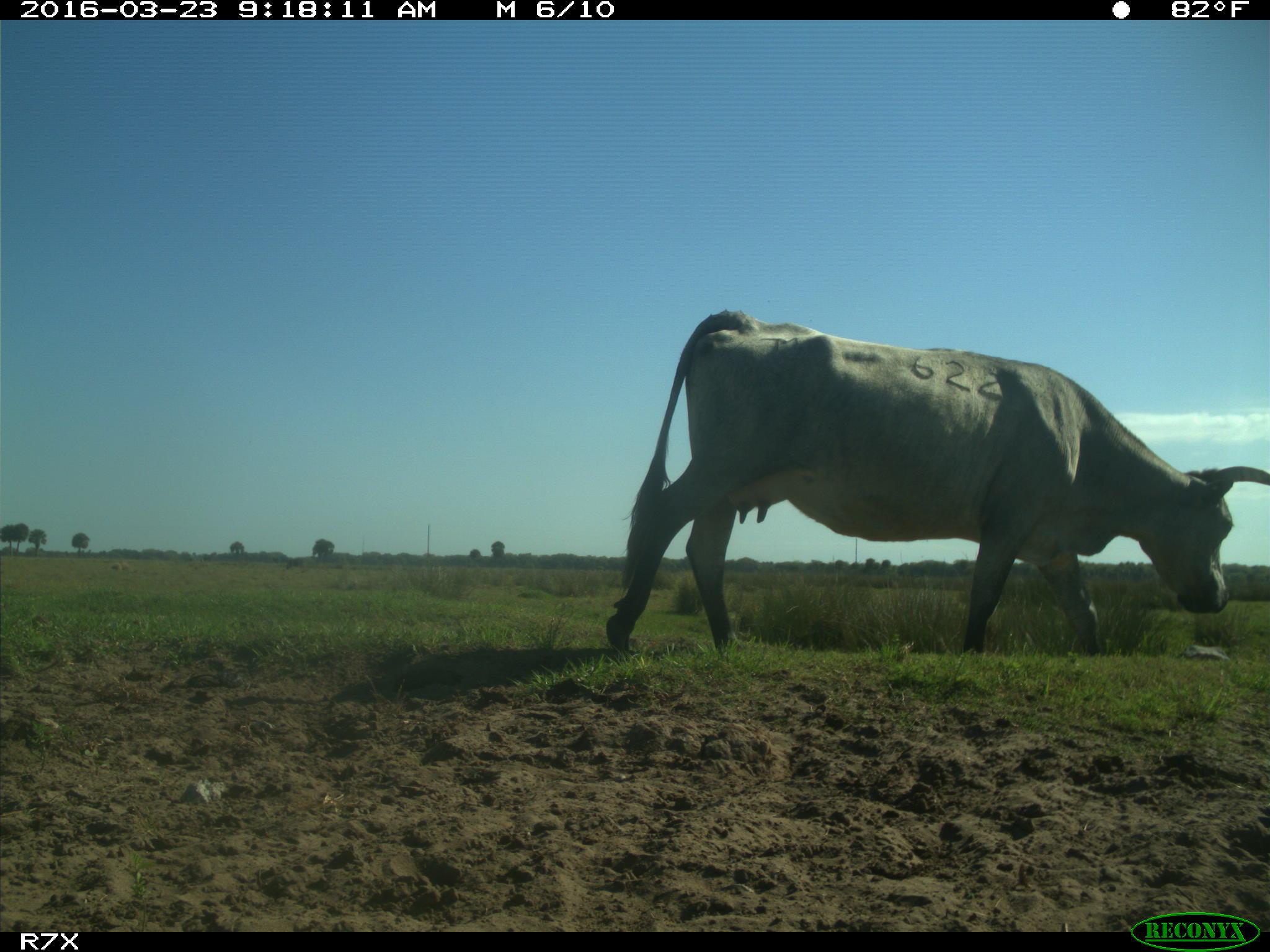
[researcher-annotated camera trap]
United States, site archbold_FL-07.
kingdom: Animalia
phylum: Chordata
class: Mammalia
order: Artiodactyla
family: Bovidae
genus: Bos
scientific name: Bos taurus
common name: domestic cow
Bos taurus (domestic cow).